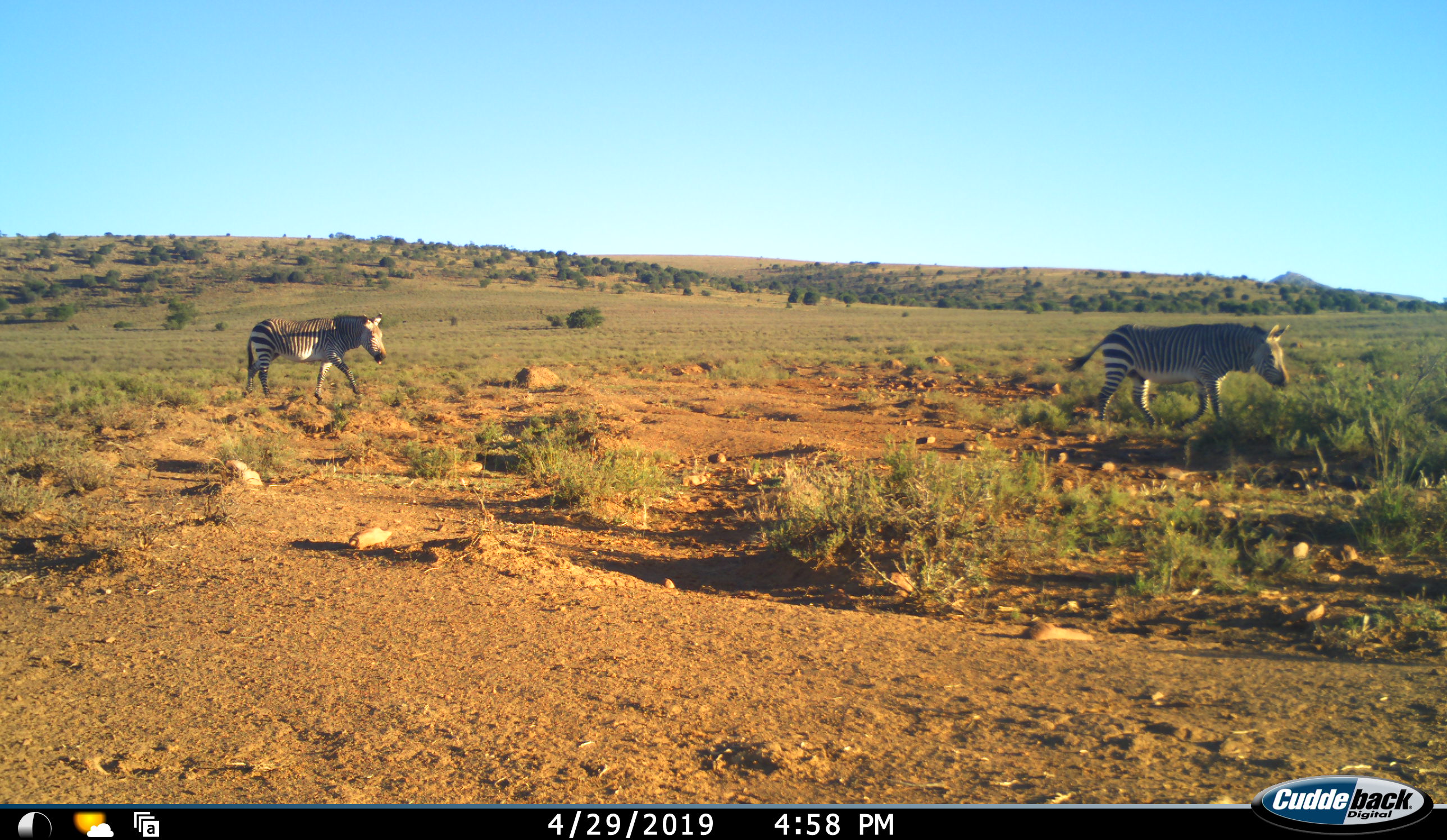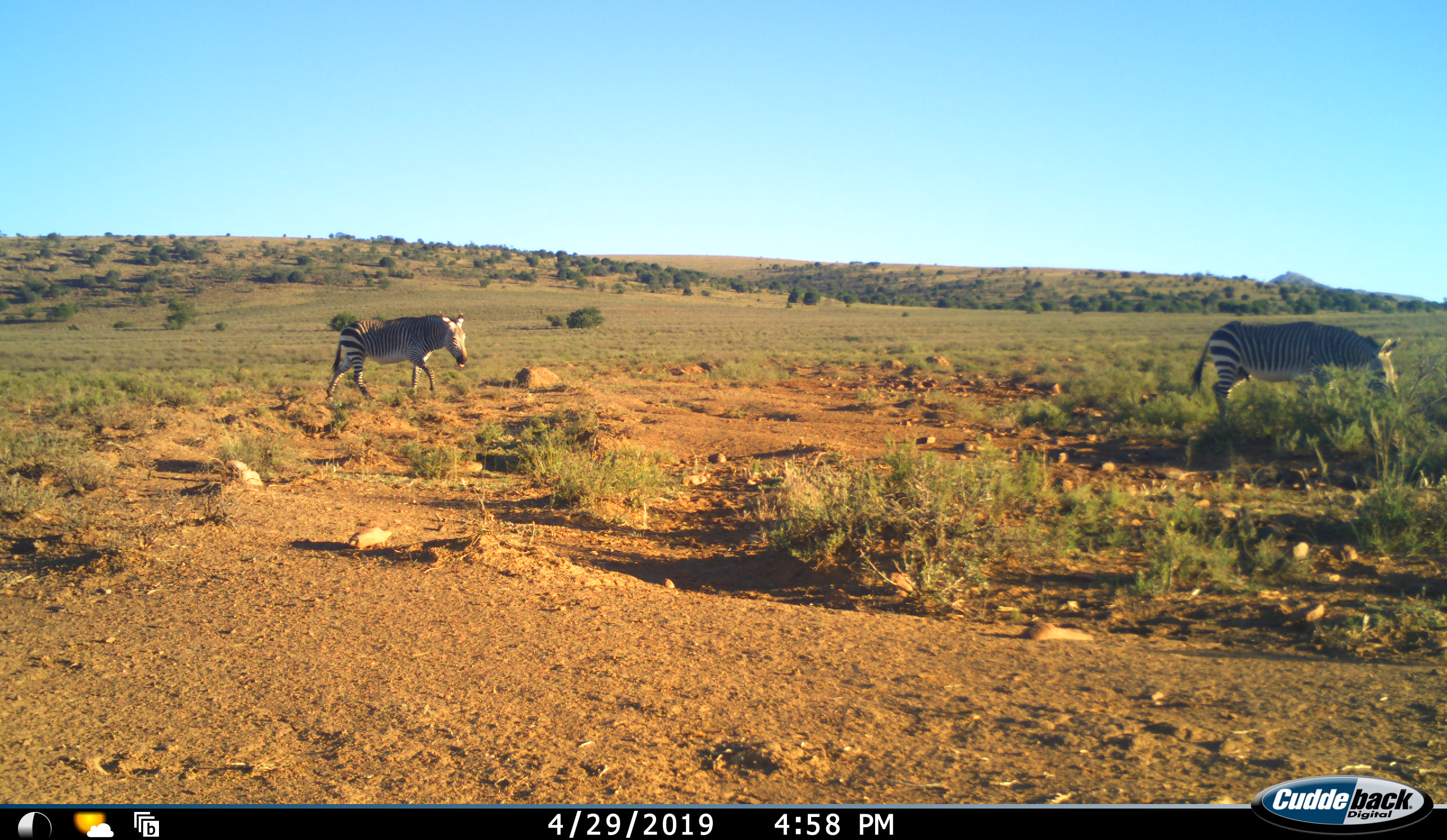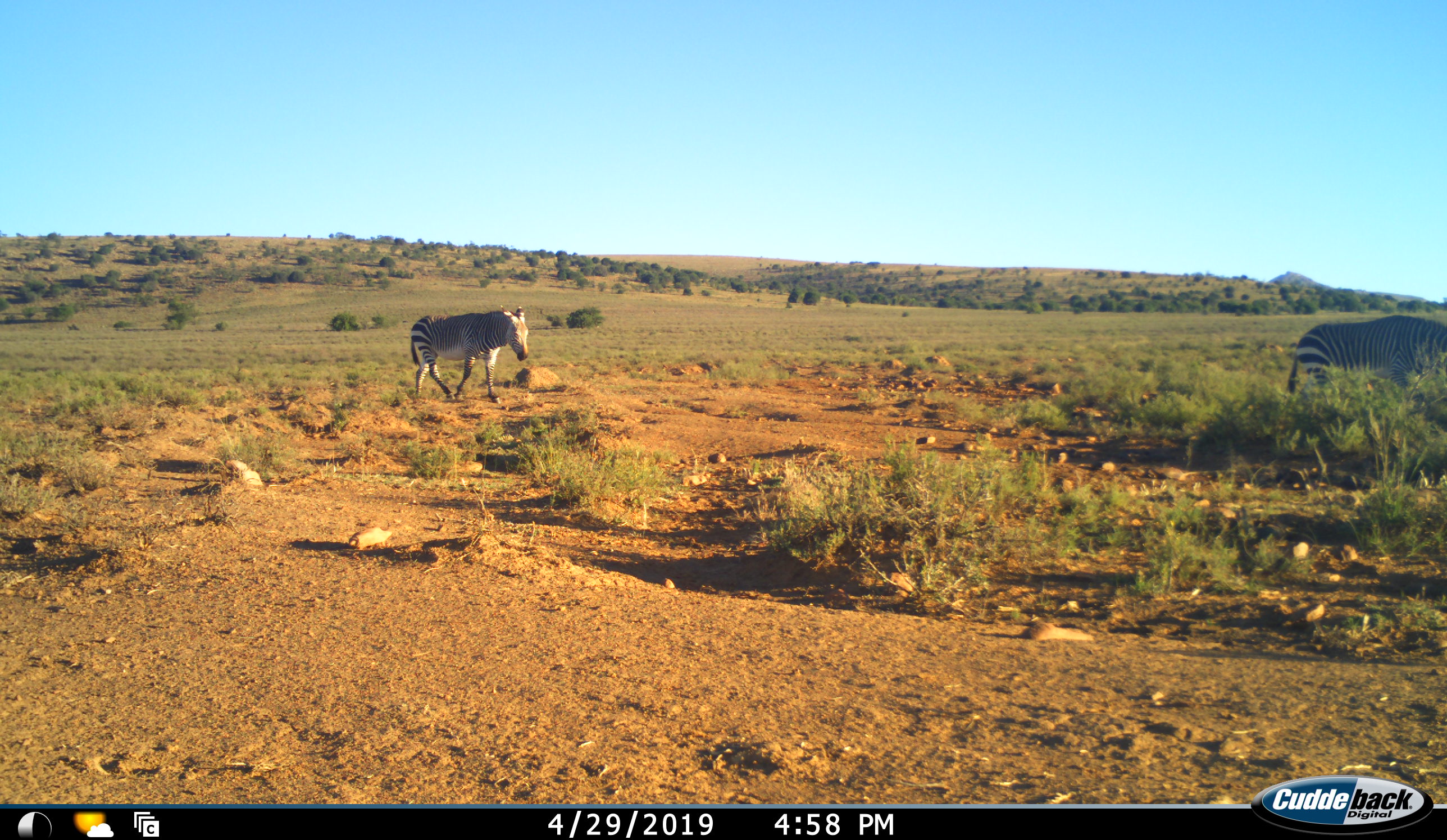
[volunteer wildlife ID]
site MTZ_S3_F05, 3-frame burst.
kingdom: Animalia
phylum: Chordata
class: Mammalia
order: Perissodactyla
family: Equidae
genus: Equus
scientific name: Equus zebra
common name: mountain zebra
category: zebramountain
Zebramountain (mountain zebra) (Equus zebra), count 2. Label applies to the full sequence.